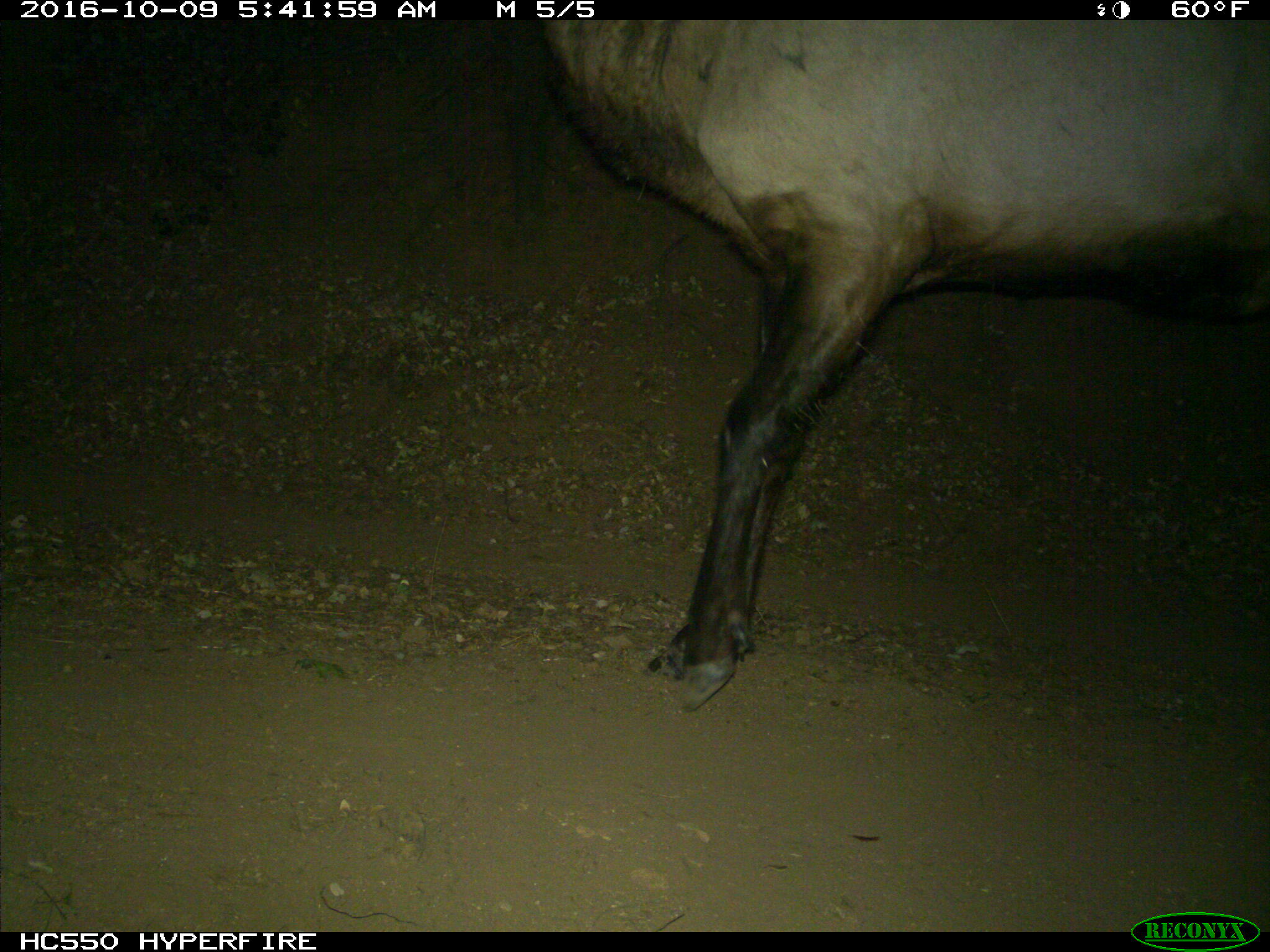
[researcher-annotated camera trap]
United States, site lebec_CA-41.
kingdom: Animalia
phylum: Chordata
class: Mammalia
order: Artiodactyla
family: Cervidae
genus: Cervus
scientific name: Cervus canadensis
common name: elk